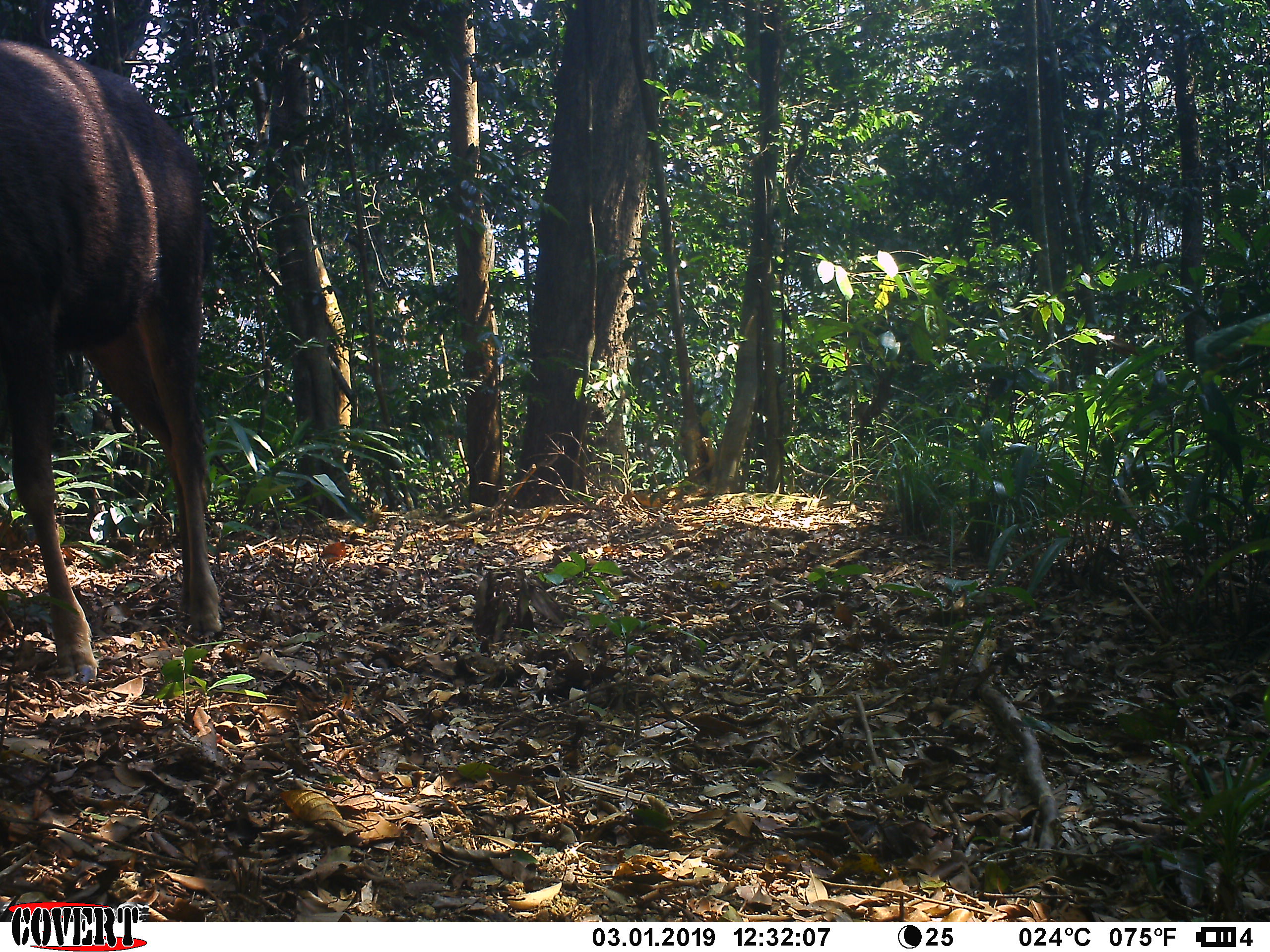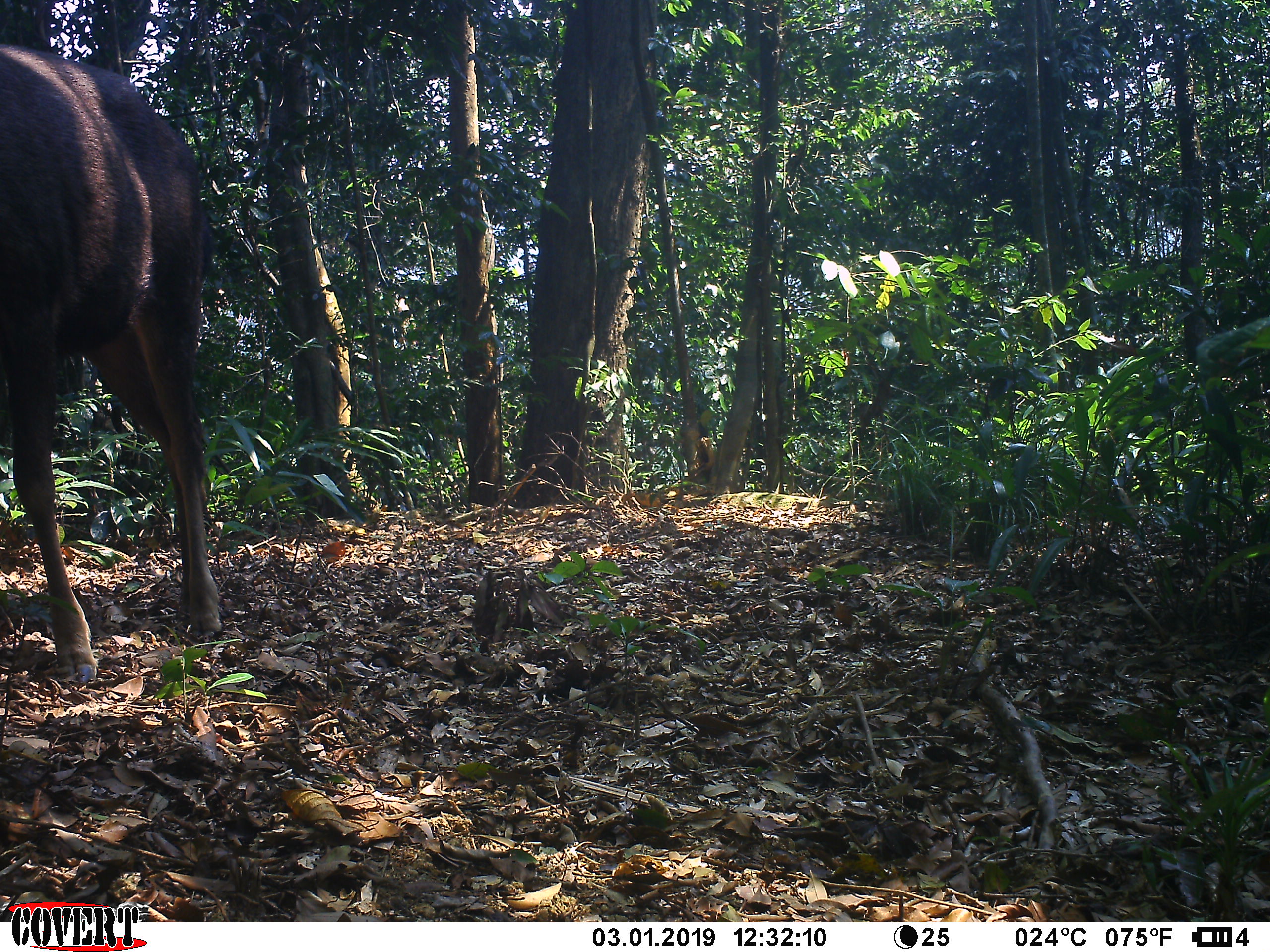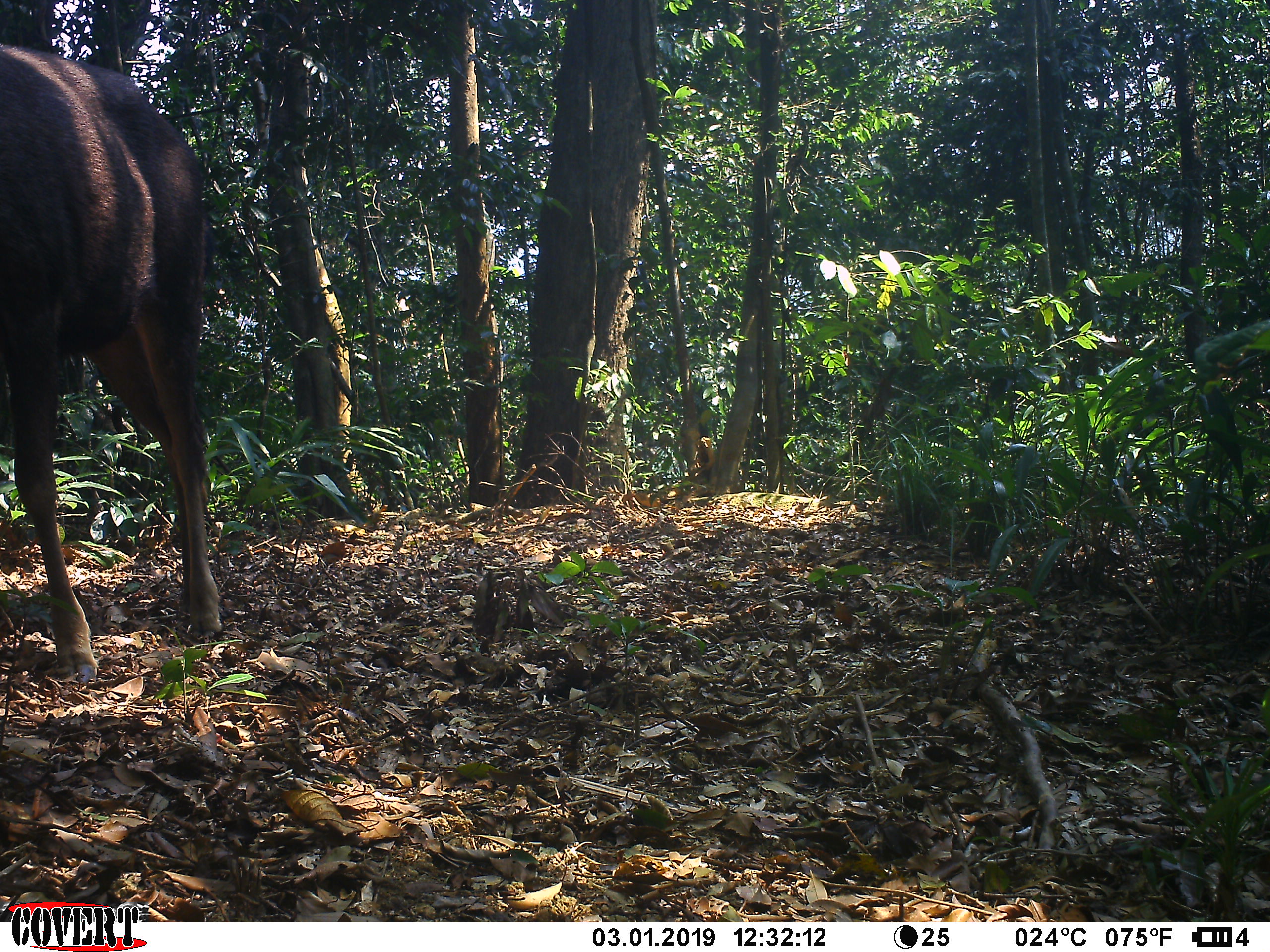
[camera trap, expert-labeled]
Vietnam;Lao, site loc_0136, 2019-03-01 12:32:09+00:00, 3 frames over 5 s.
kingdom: Animalia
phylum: Chordata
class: Mammalia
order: Artiodactyla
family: Cervidae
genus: Rusa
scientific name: Rusa unicolor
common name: sambar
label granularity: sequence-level